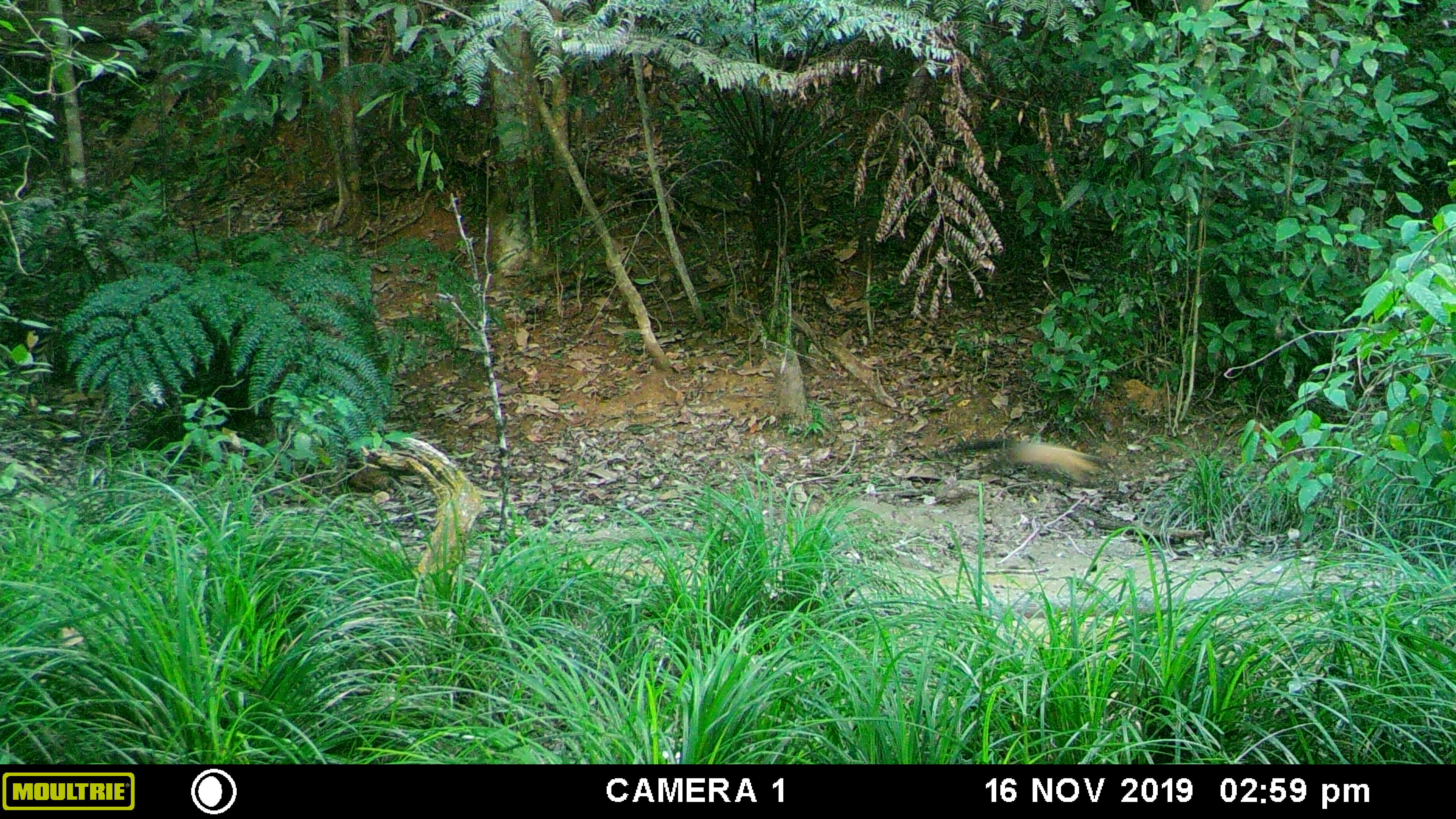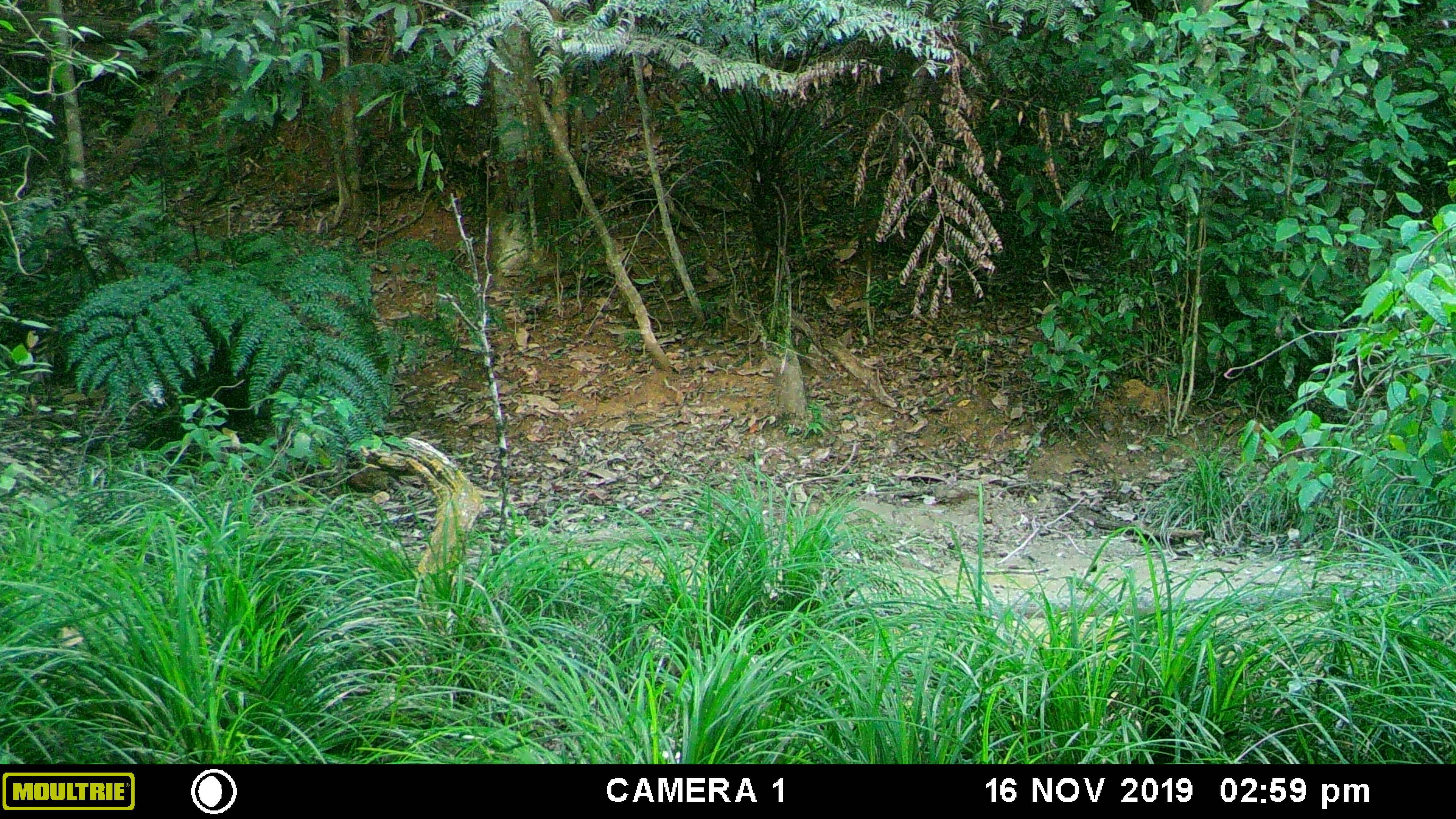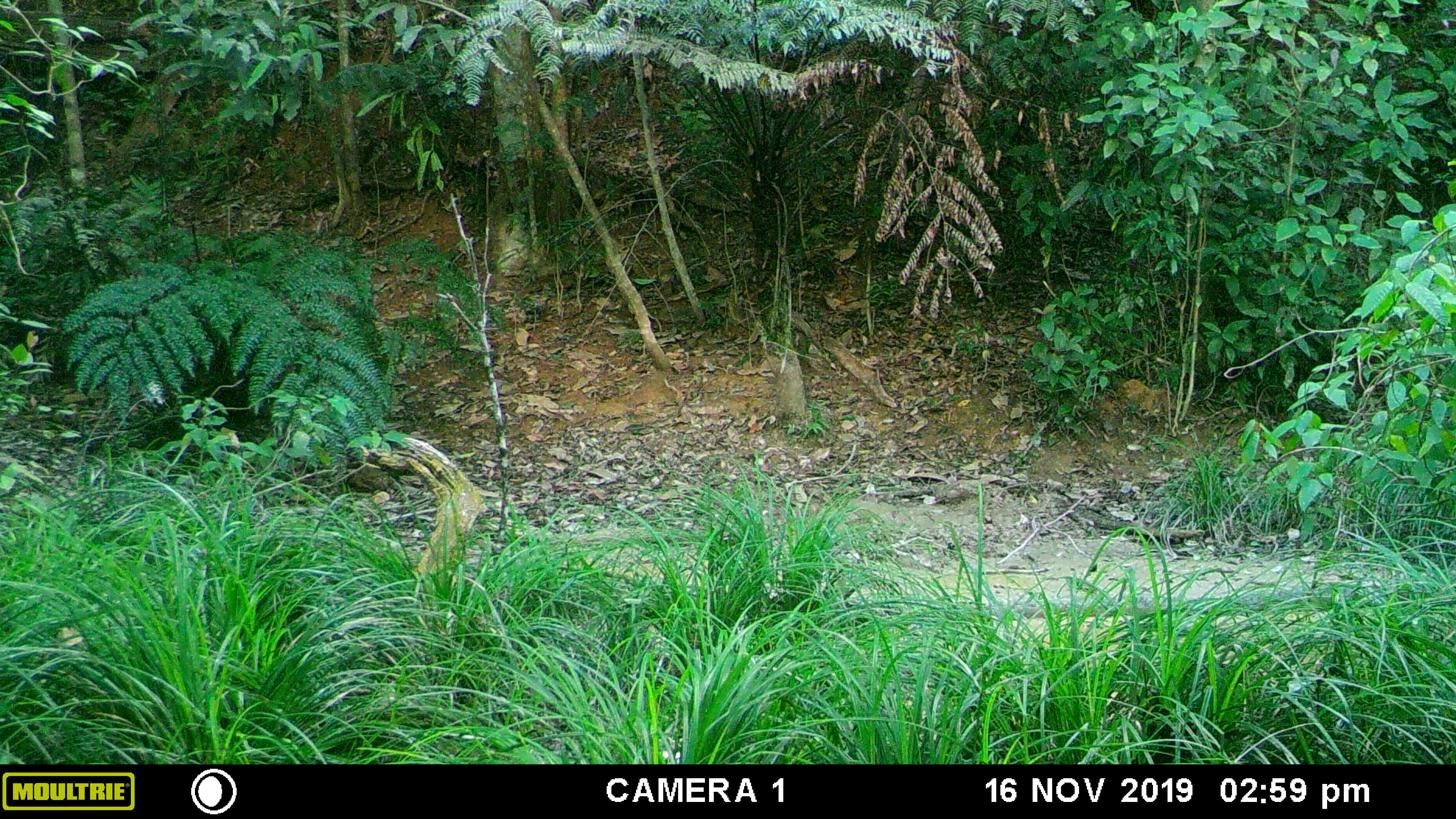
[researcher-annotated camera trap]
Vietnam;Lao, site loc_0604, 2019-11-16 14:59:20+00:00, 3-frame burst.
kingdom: Animalia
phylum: Chordata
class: Mammalia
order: Carnivora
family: Mustelidae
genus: Martes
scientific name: Martes flavigula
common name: yellow-throated marten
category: yellow throated marten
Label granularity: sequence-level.